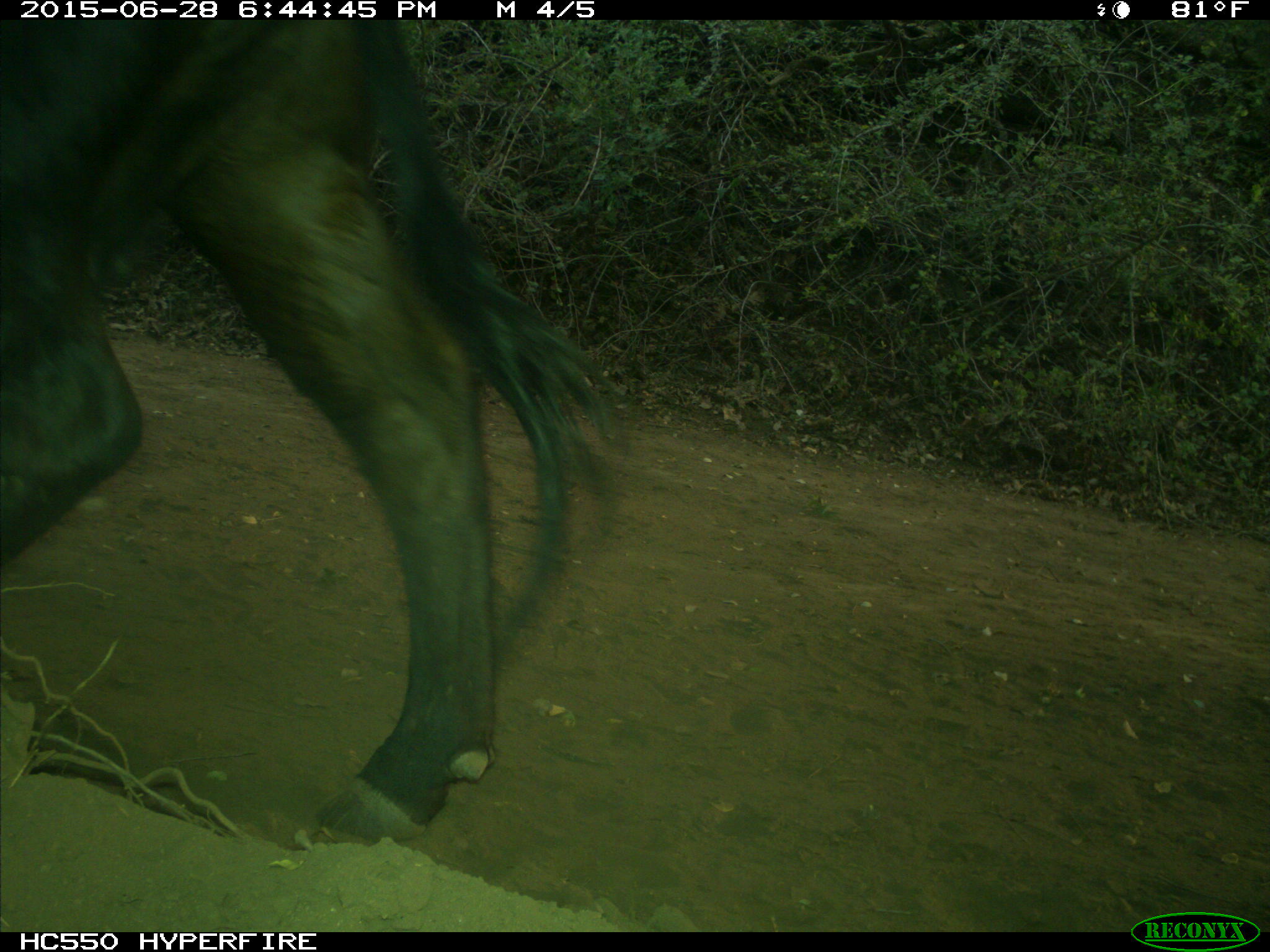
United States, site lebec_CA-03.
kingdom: Animalia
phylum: Chordata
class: Mammalia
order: Artiodactyla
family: Bovidae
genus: Bos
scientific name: Bos taurus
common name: domestic cow